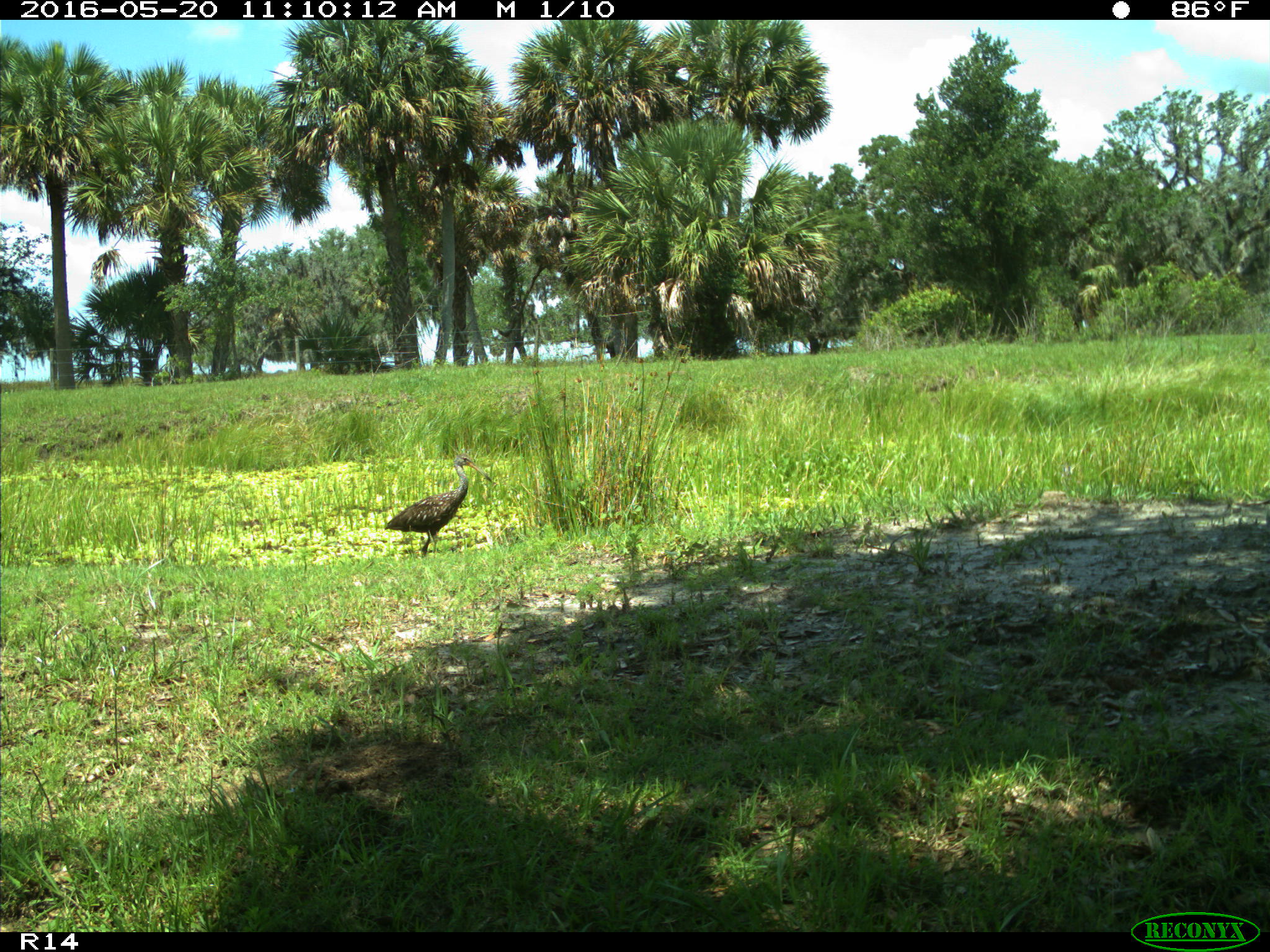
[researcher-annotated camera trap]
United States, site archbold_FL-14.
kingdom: Animalia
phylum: Chordata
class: Aves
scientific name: Aves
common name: birds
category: unidentified bird